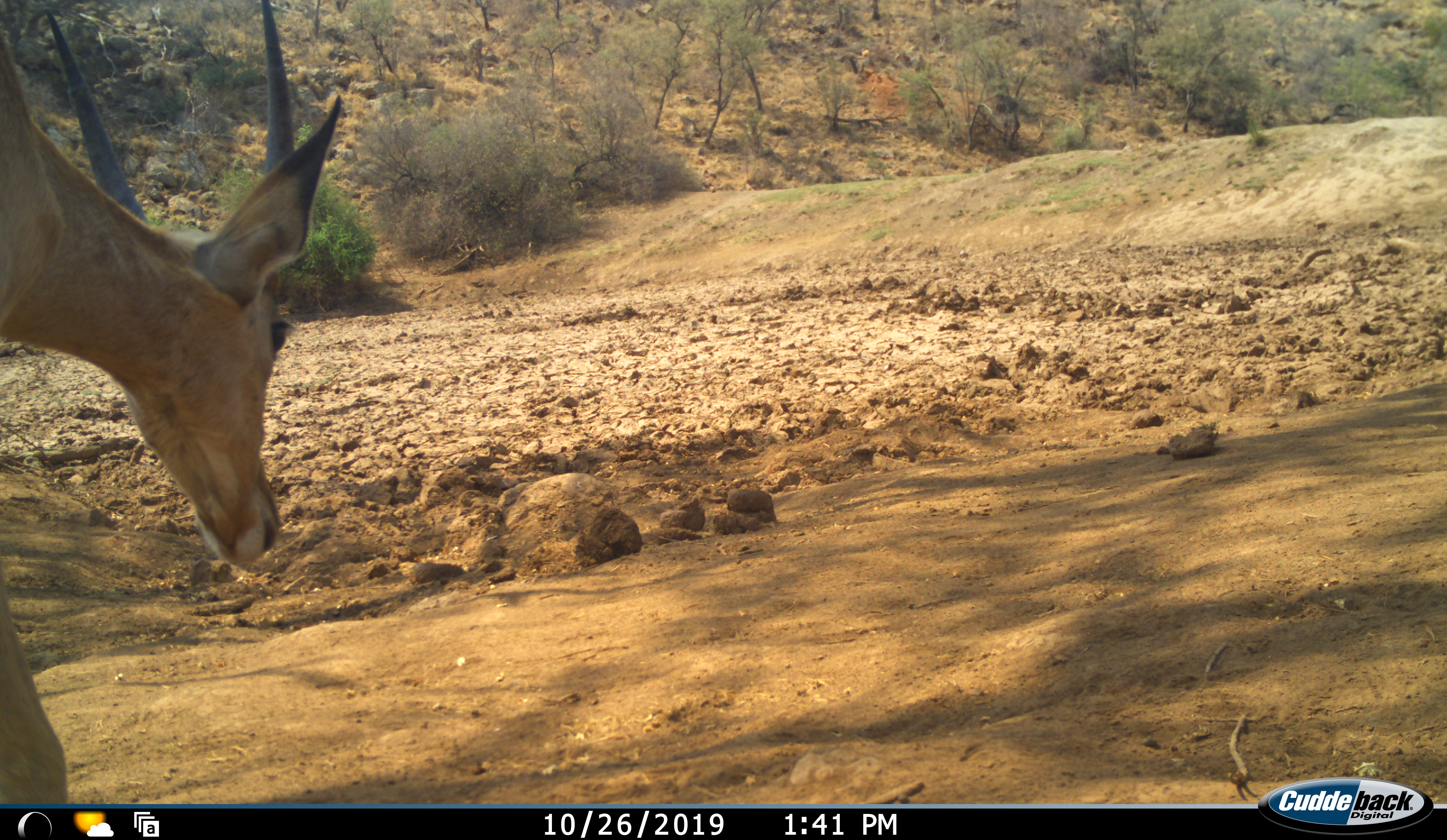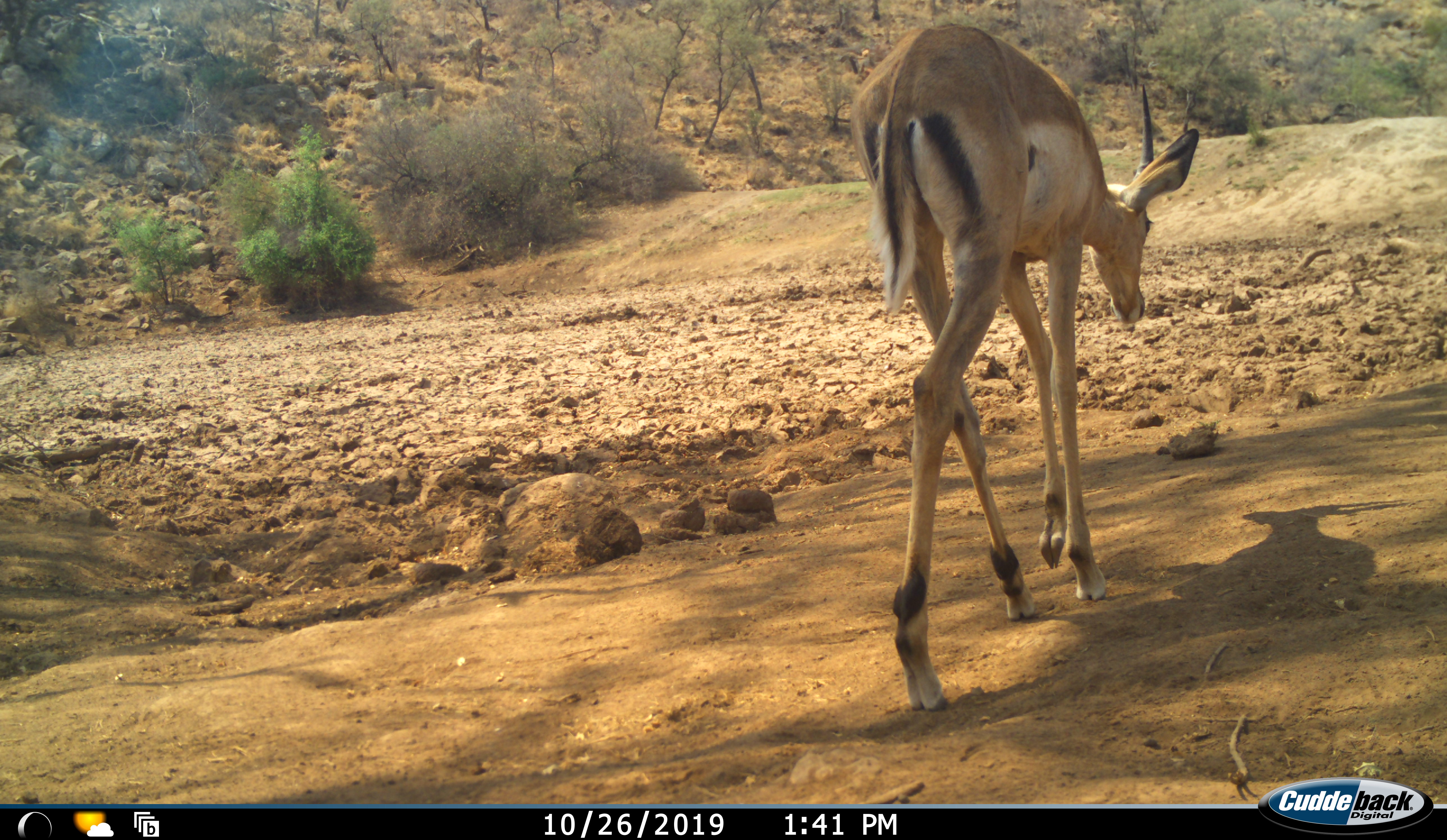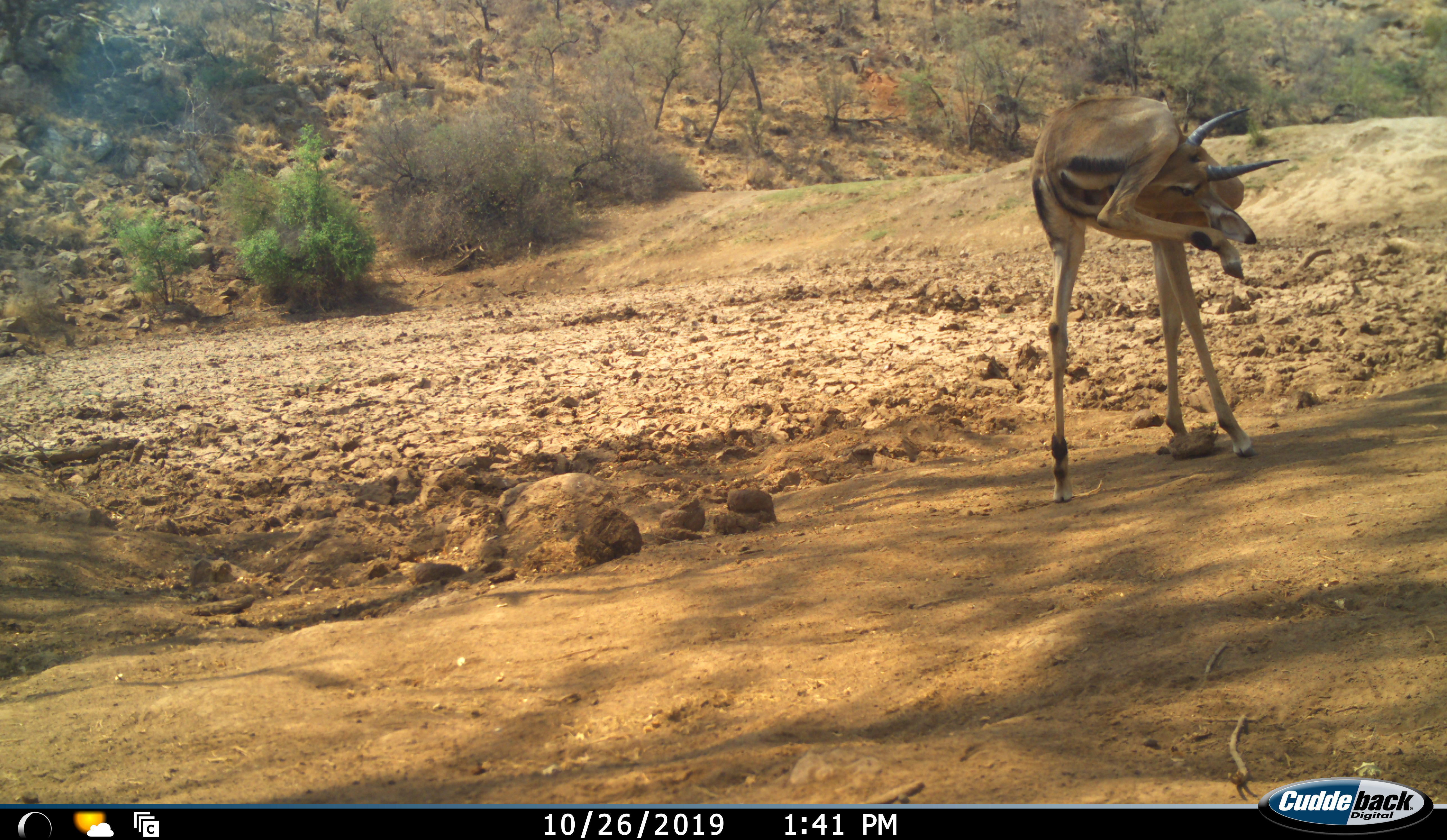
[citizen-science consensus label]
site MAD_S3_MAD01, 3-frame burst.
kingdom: Animalia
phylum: Chordata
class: Mammalia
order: Artiodactyla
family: Bovidae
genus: Aepyceros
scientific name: Aepyceros melampus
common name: impala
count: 1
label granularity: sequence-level